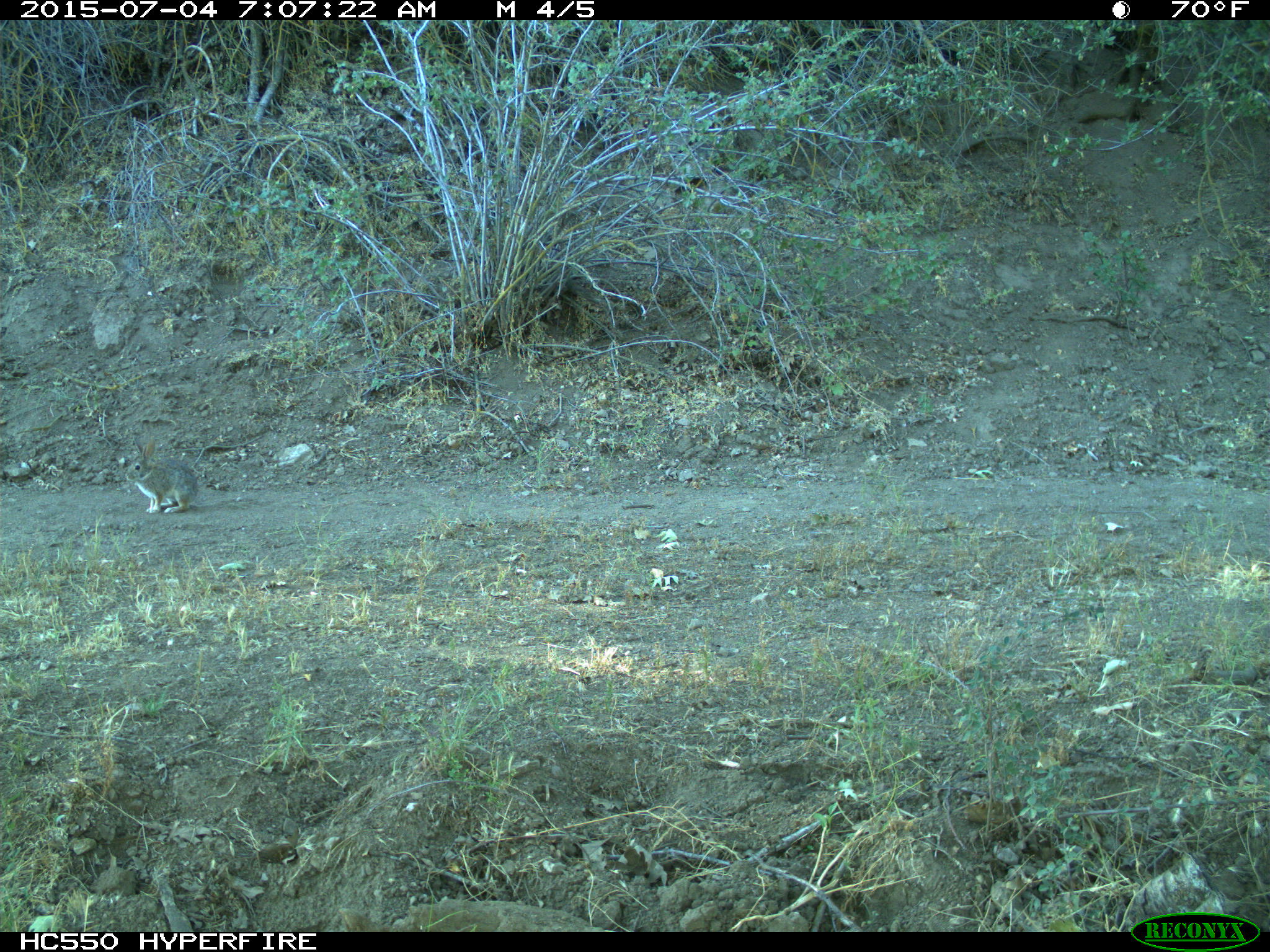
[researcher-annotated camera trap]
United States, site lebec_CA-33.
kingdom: Animalia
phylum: Chordata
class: Mammalia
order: Lagomorpha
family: Leporidae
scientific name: Leporidae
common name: rabbits and hares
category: unidentified rabbit